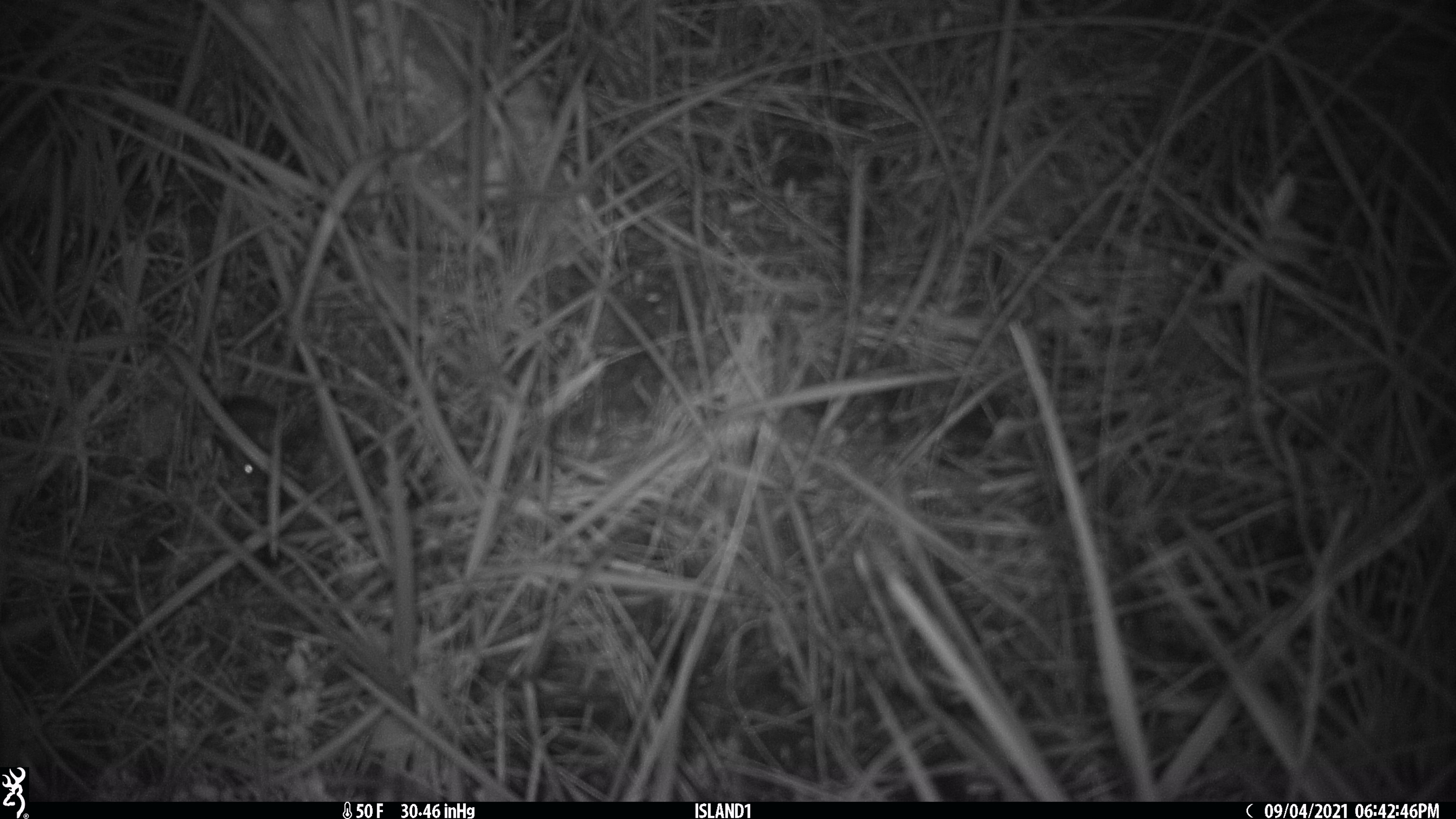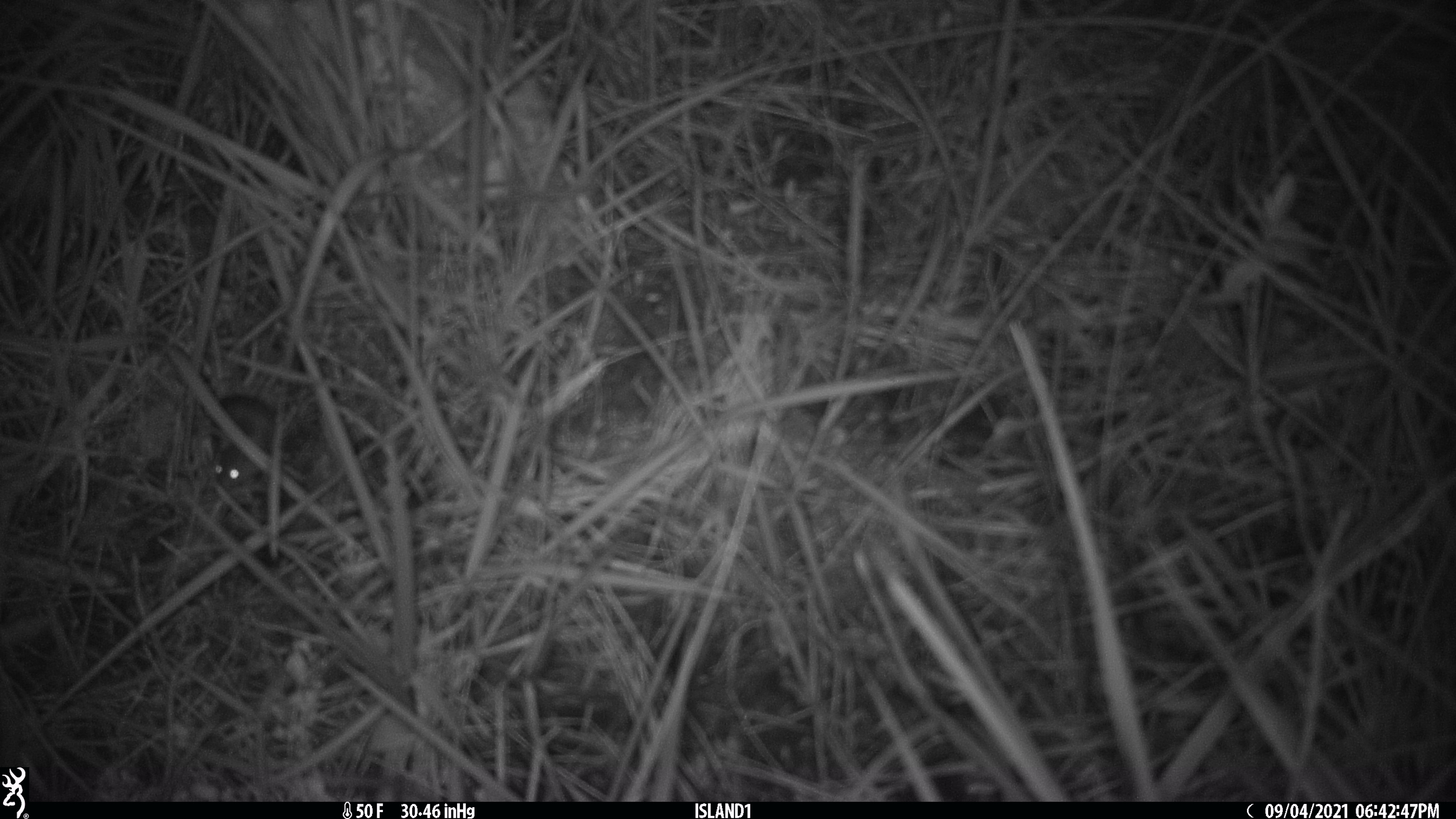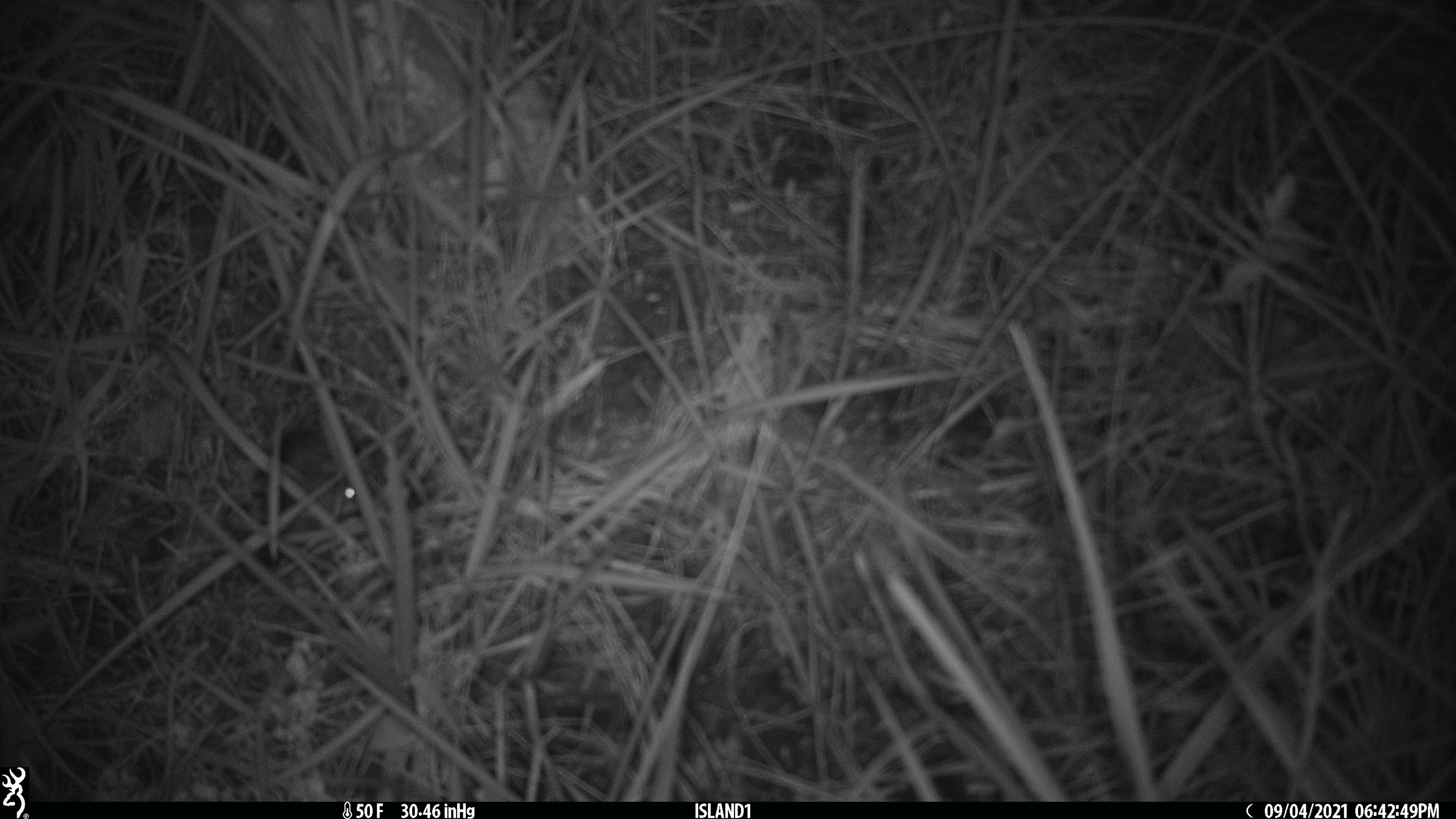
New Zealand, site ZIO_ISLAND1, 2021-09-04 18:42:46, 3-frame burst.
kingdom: Animalia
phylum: Chordata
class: Mammalia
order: Rodentia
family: Muridae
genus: Mus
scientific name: Mus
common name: mouse